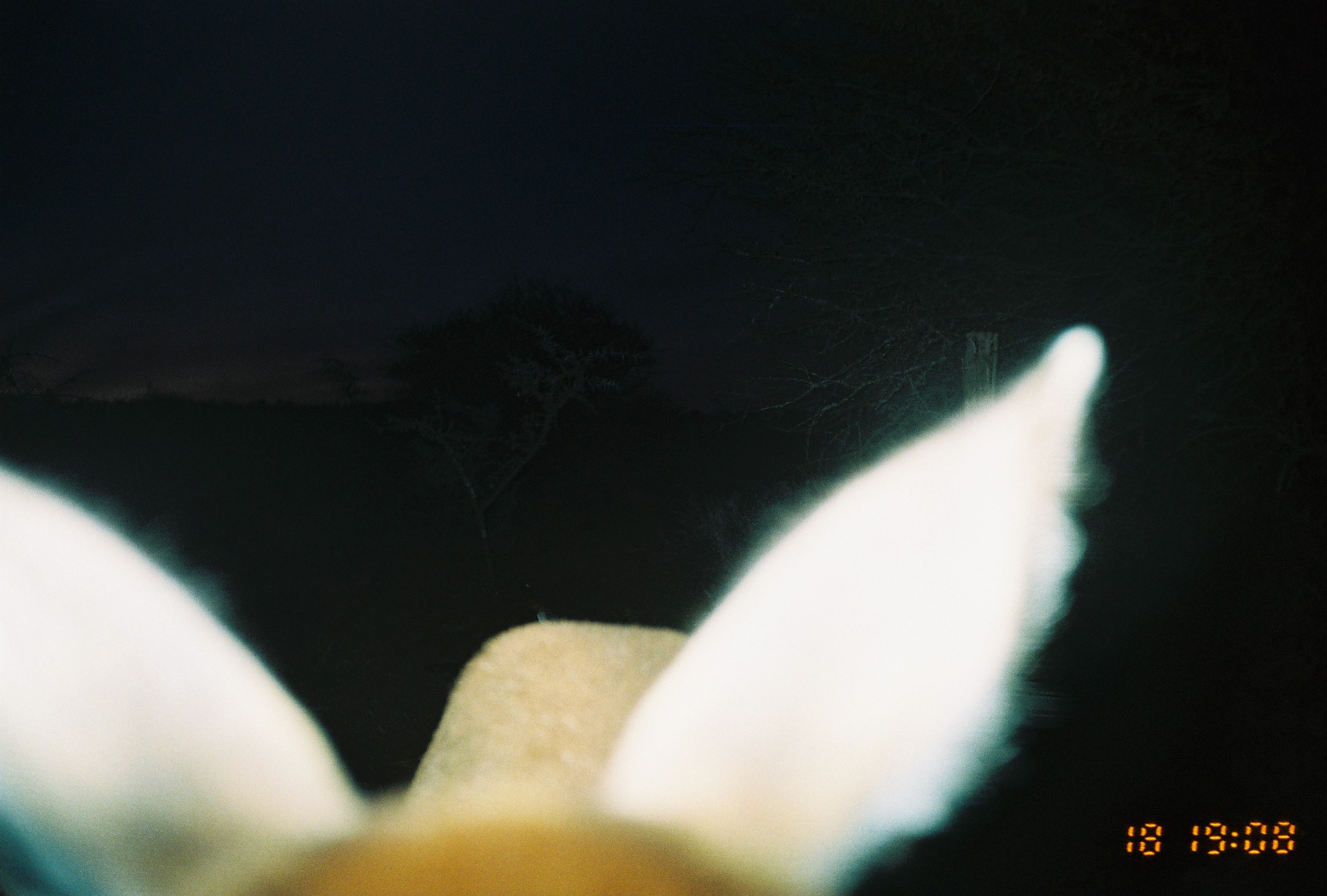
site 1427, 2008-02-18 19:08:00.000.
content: unidentified animal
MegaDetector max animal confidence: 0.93